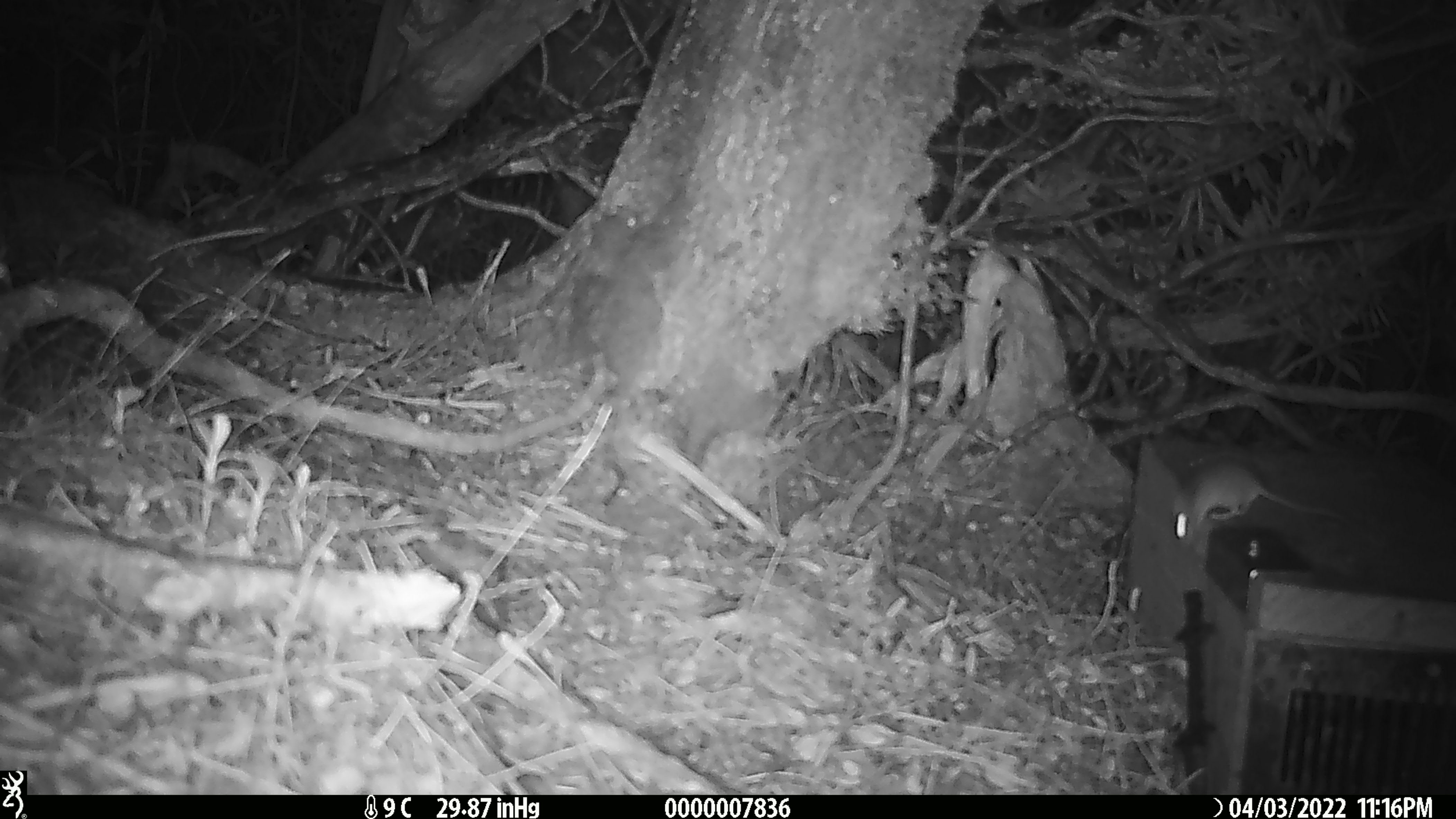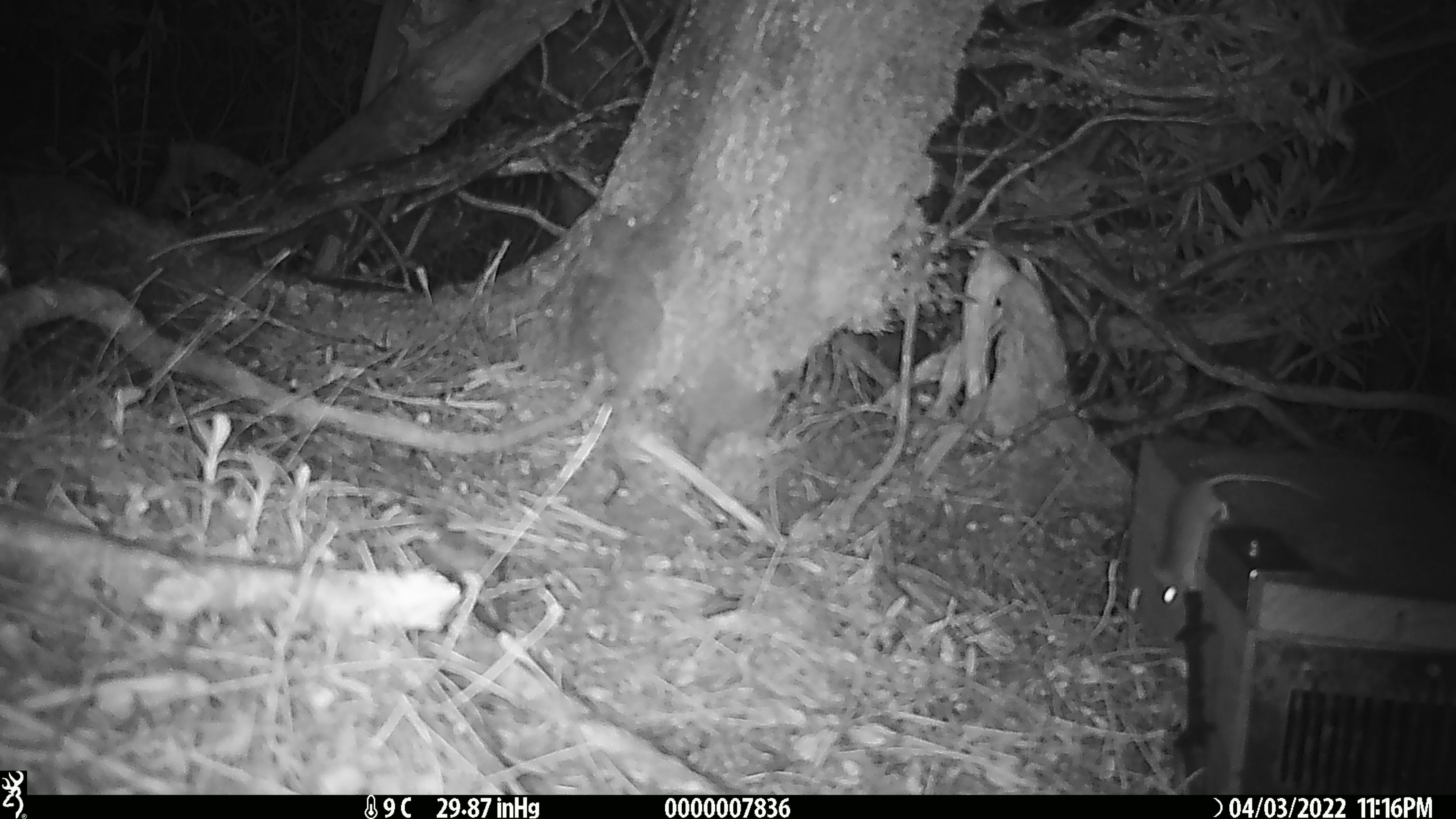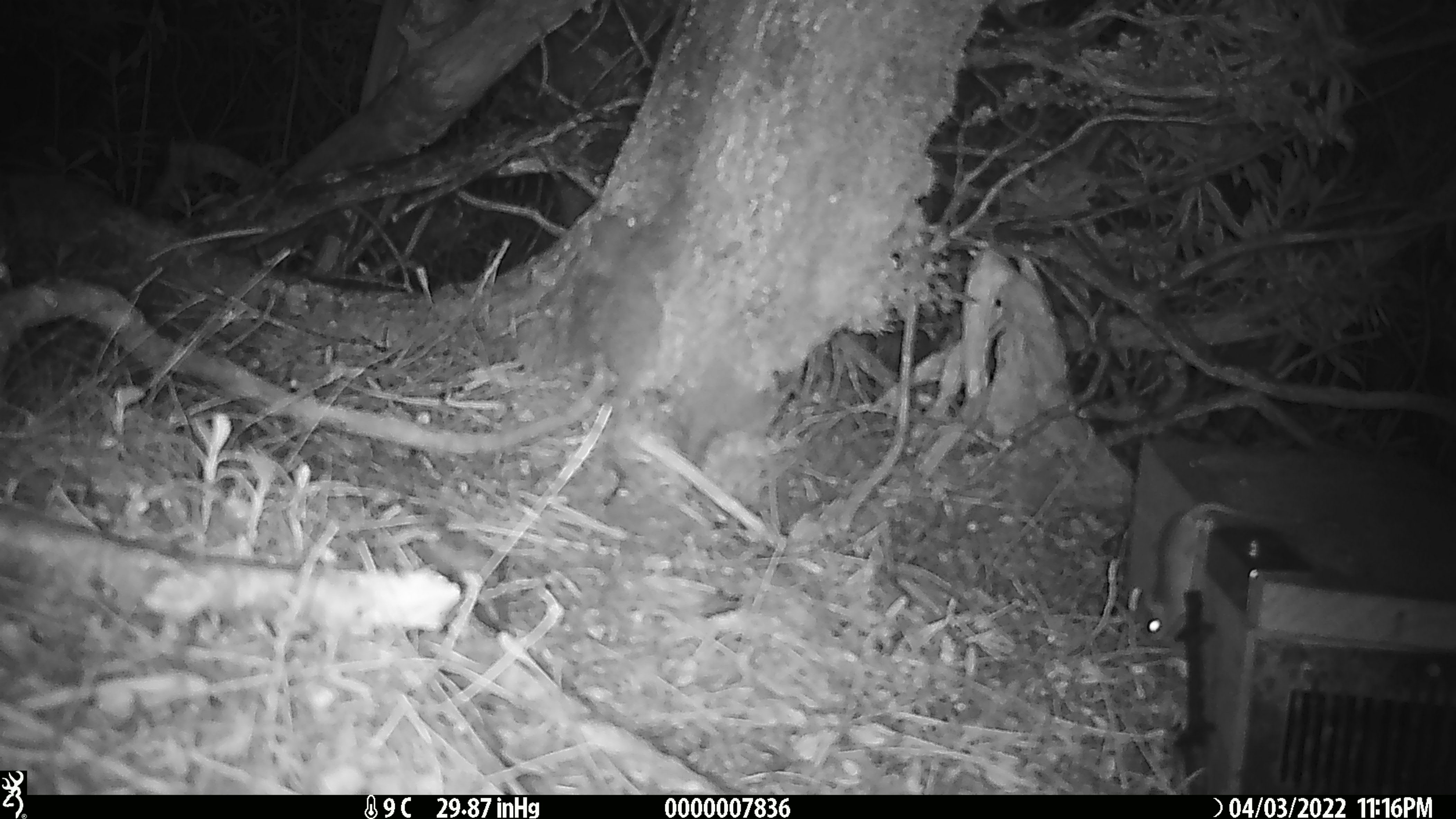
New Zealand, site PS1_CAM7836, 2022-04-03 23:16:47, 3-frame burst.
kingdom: Animalia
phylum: Chordata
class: Mammalia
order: Rodentia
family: Muridae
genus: Mus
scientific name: Mus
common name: mouse